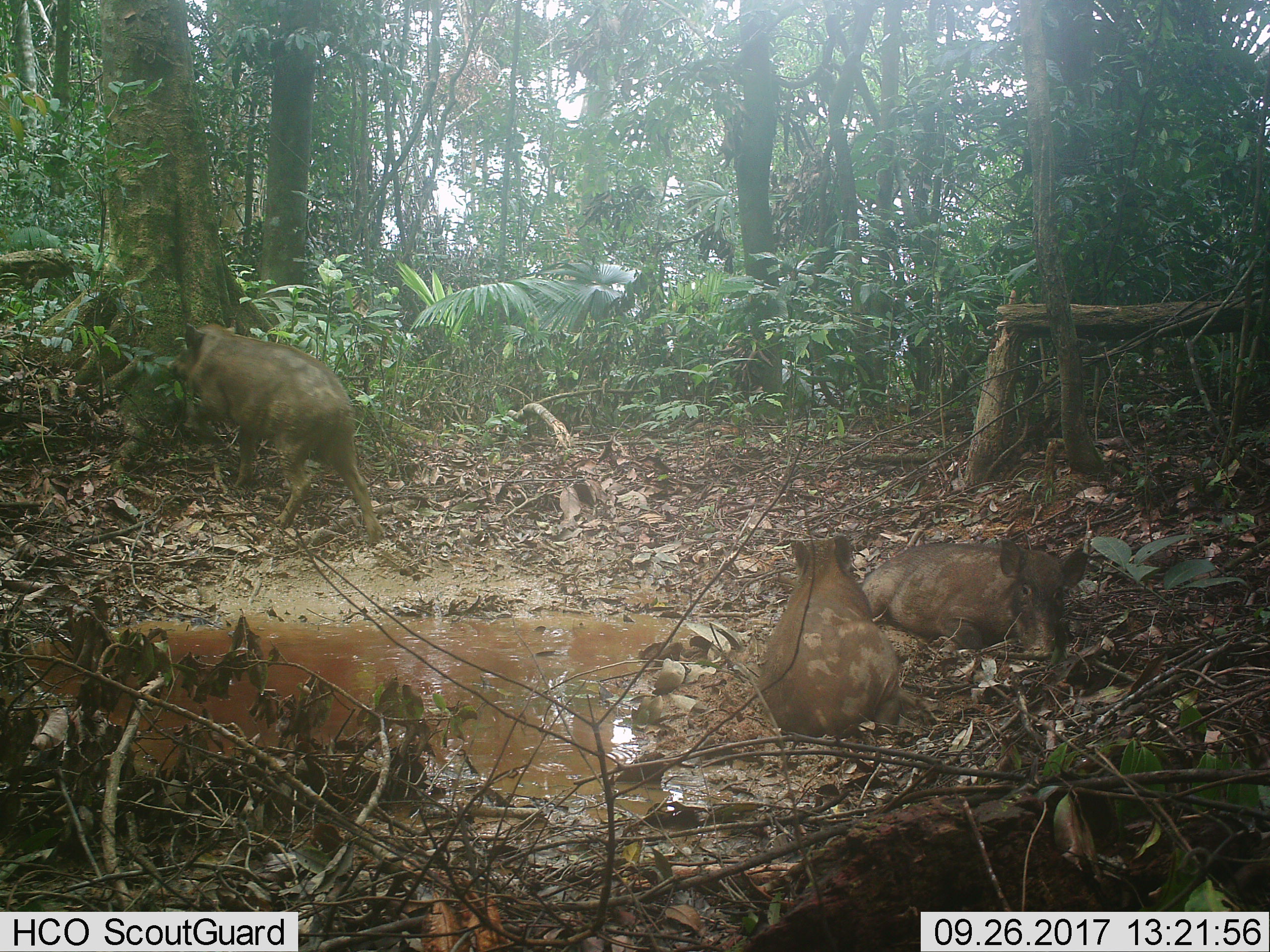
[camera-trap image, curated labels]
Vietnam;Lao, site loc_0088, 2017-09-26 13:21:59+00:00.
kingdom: Animalia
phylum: Chordata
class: Mammalia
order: Artiodactyla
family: Suidae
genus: Sus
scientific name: Sus scrofa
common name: eurasian wild pig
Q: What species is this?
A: Eurasian wild pig (Sus scrofa).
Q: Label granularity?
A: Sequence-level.